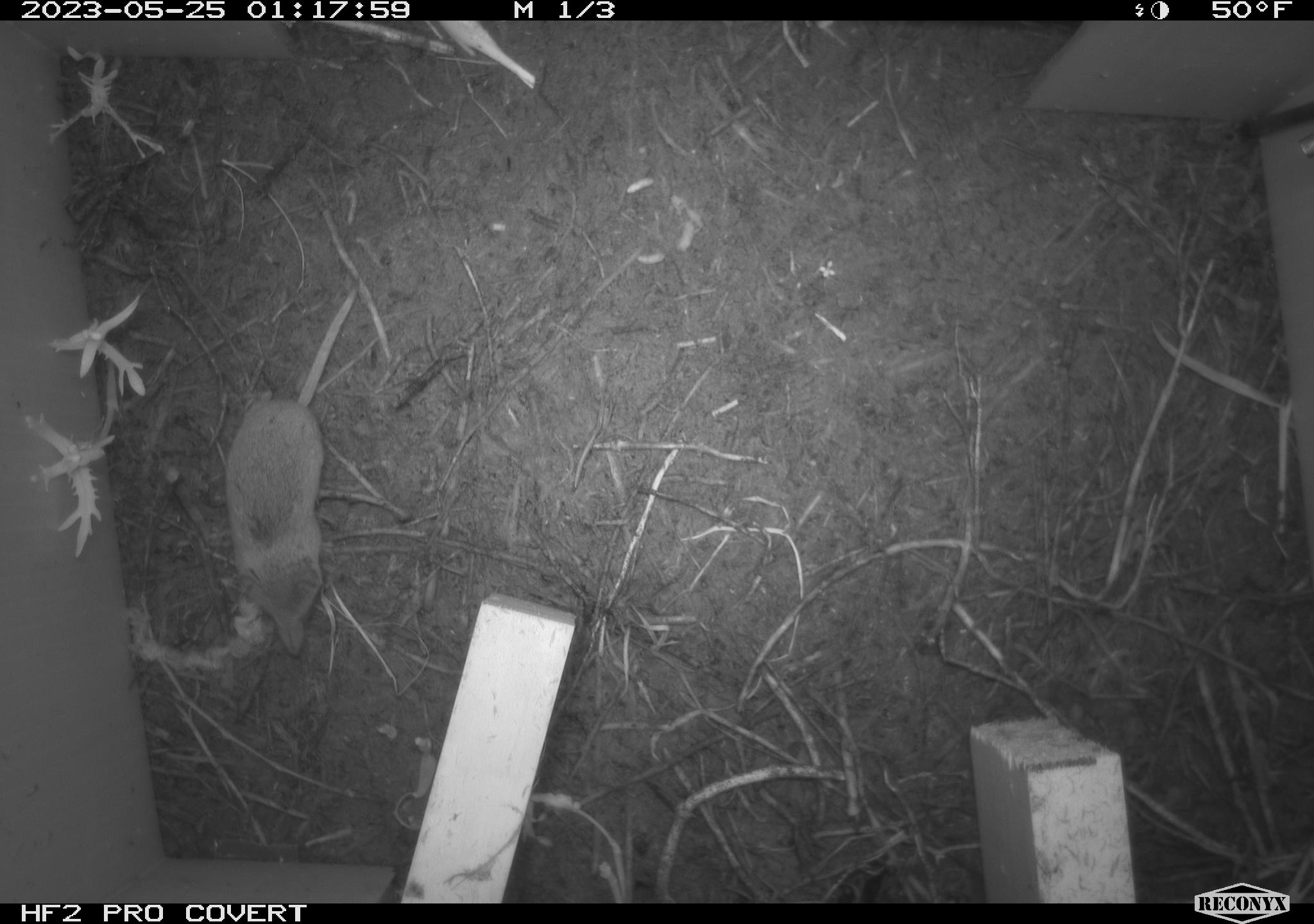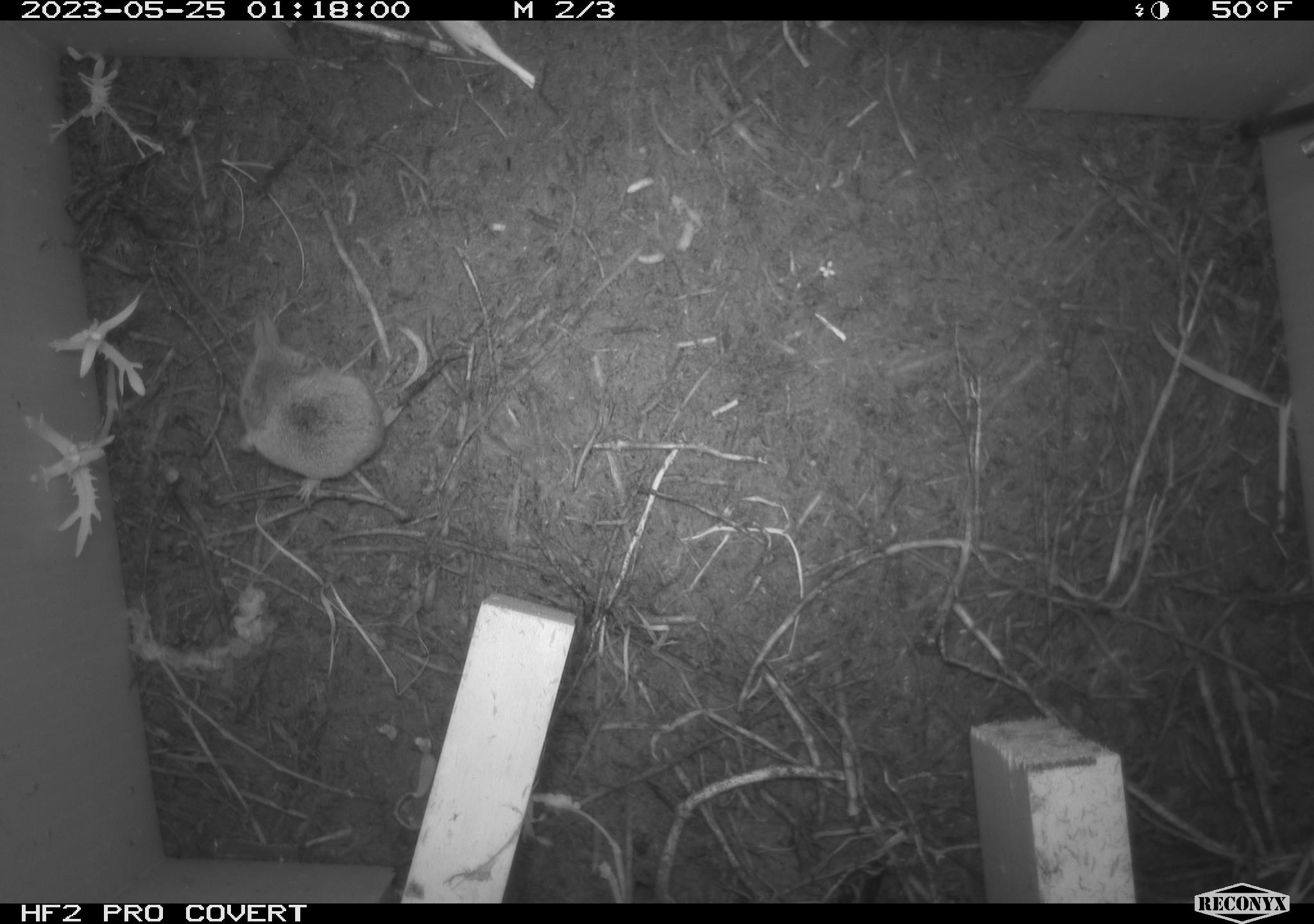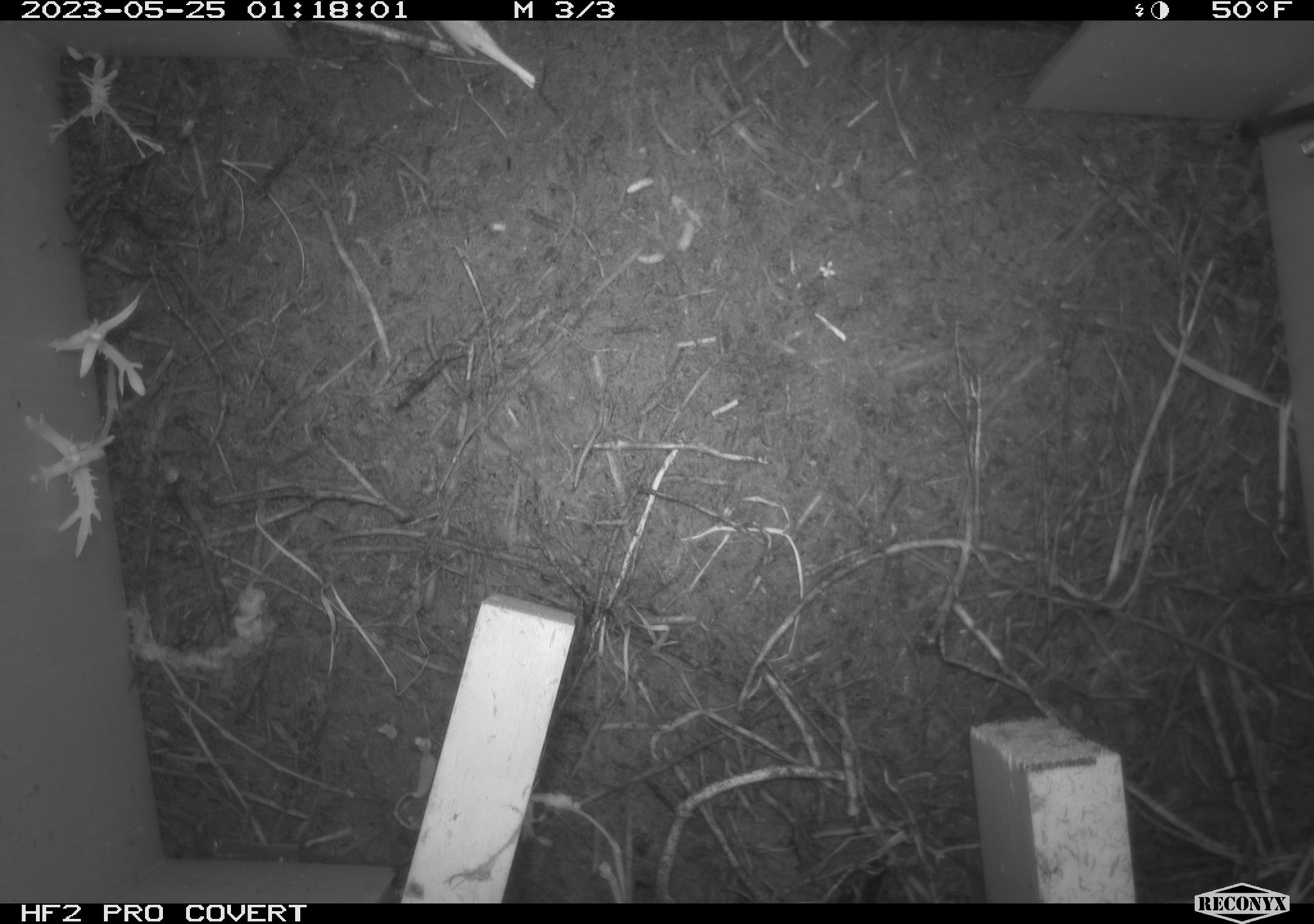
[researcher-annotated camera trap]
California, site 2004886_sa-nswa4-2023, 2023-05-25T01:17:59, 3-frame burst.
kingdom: Animalia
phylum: Chordata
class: Mammalia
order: Eulipotyphla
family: Soricidae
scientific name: Soricidae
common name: shrews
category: soricidae family